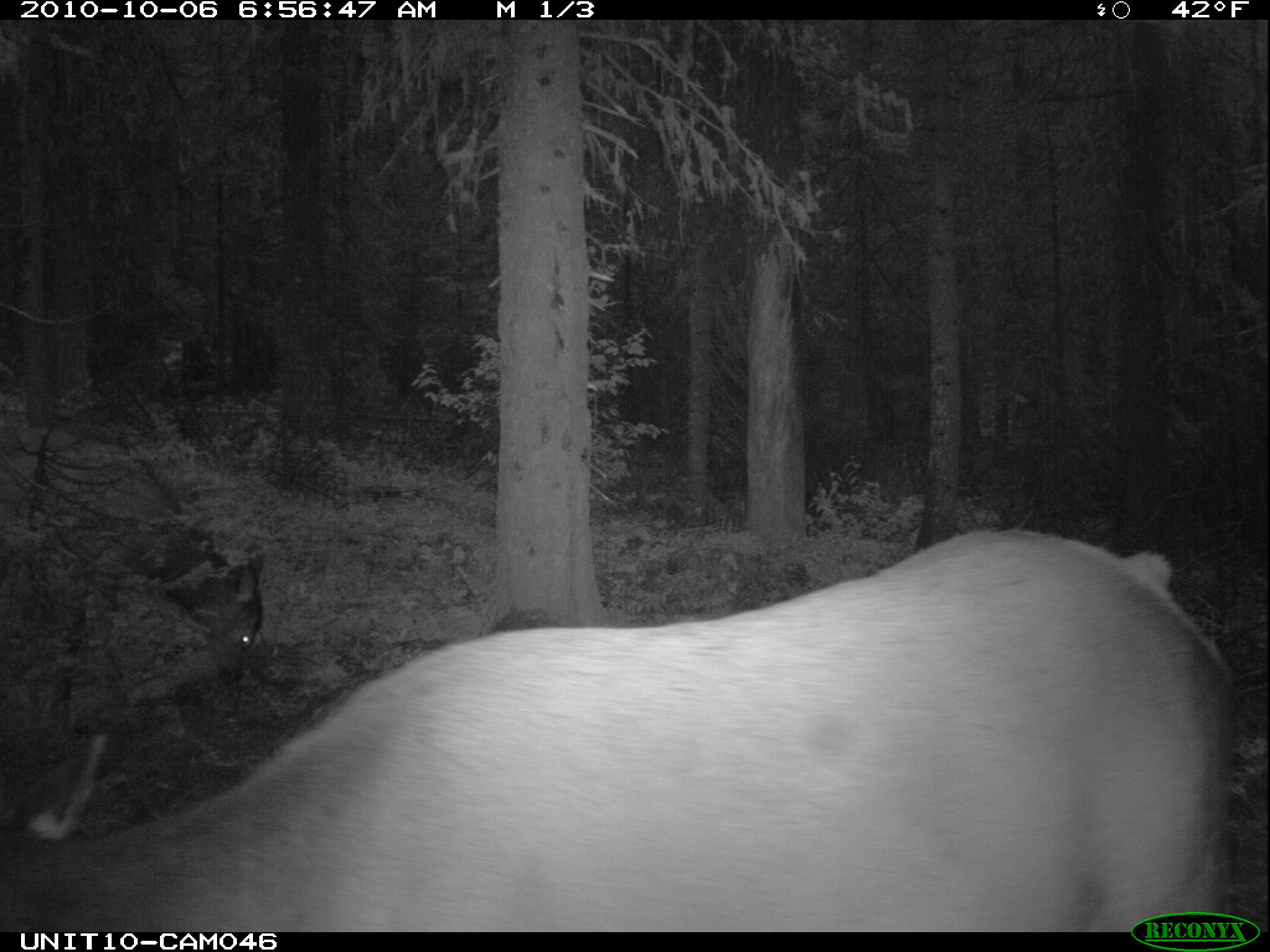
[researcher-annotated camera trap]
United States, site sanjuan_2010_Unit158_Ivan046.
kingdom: Animalia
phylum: Chordata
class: Mammalia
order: Artiodactyla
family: Cervidae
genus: Cervus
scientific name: Cervus elaphus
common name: red deer